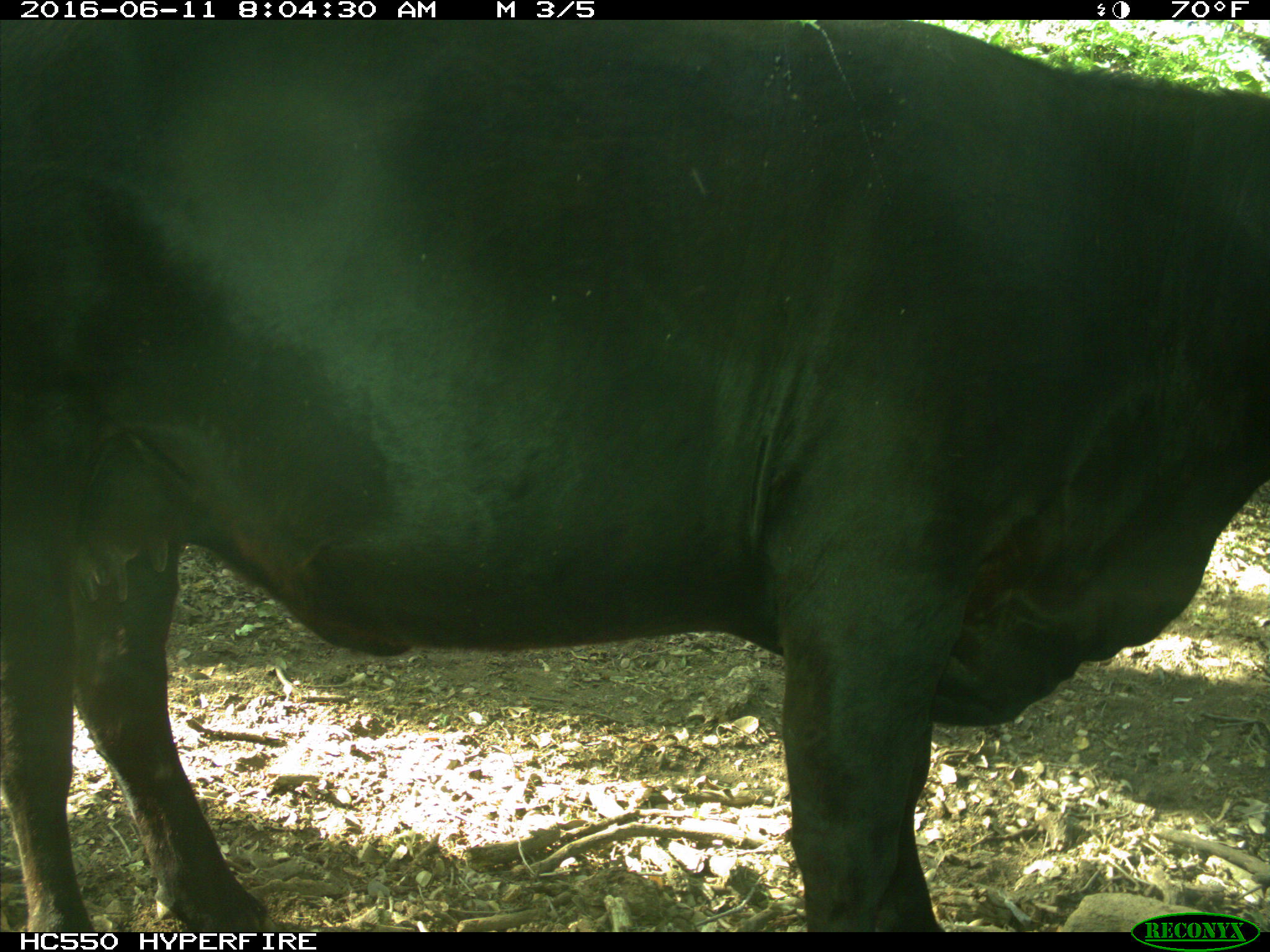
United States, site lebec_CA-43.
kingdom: Animalia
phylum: Chordata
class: Mammalia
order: Artiodactyla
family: Bovidae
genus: Bos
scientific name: Bos taurus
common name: domestic cow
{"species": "Bos taurus (domestic cow)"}